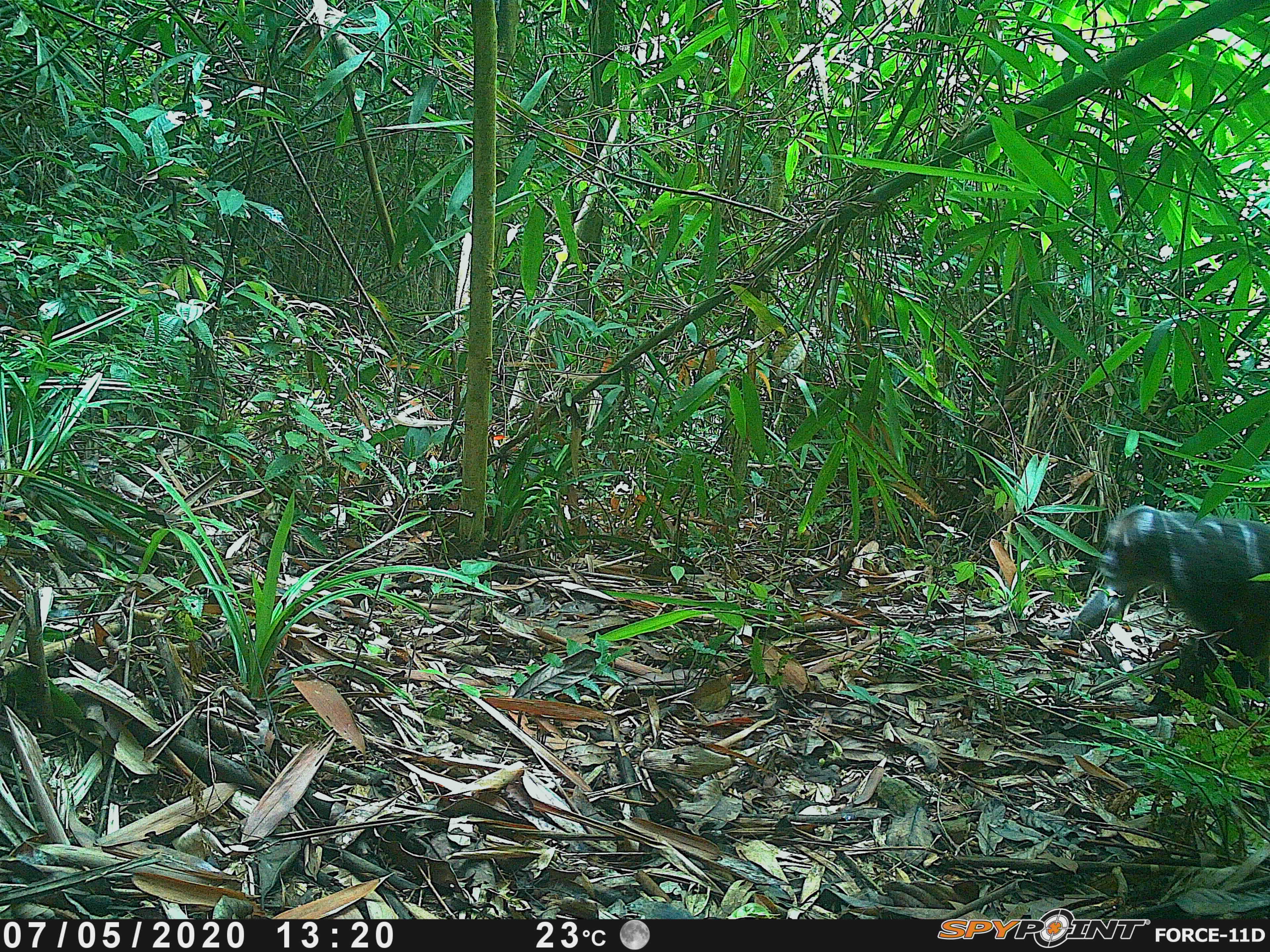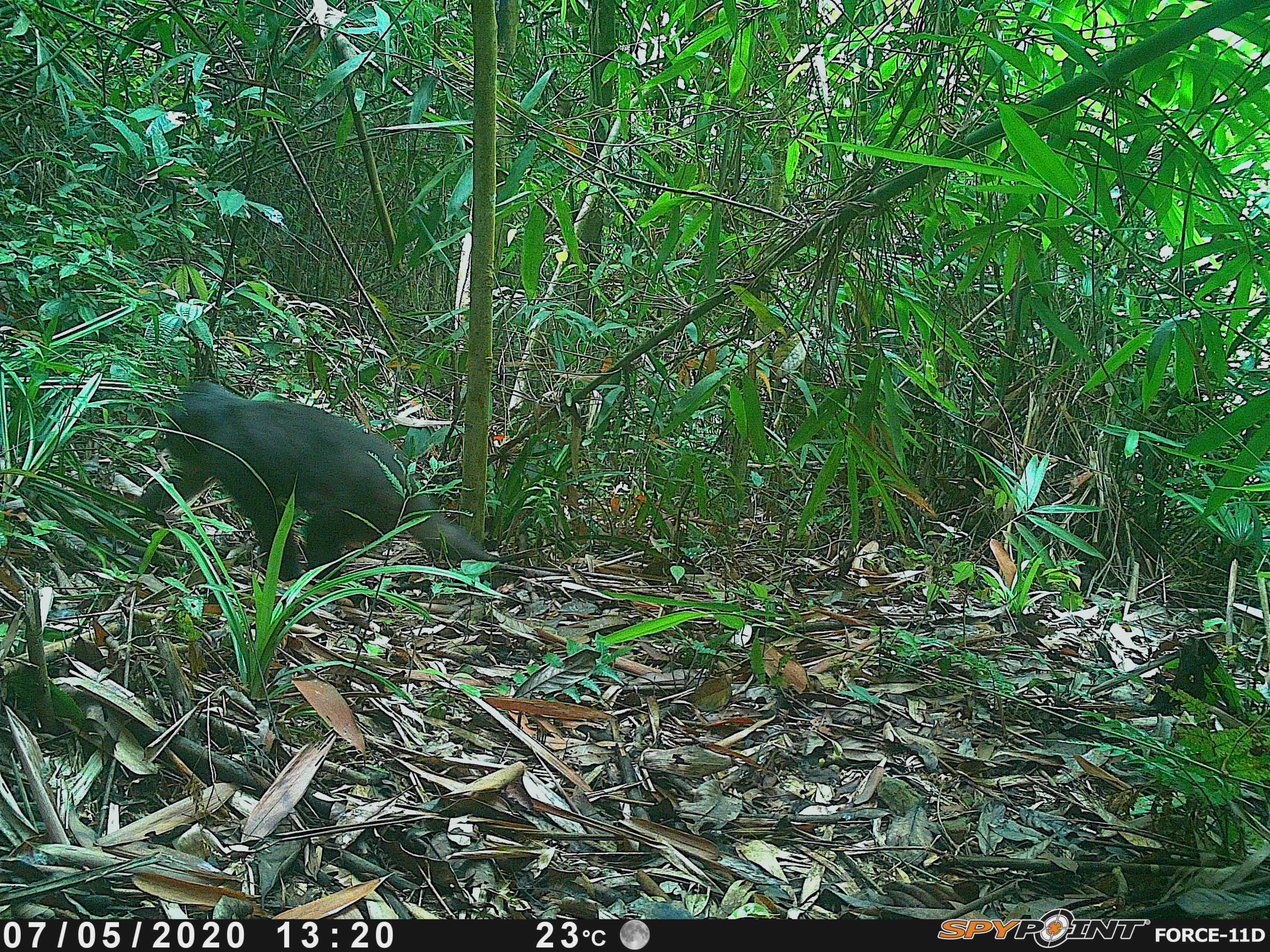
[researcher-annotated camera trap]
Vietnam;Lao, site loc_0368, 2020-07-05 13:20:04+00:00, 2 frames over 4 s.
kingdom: Animalia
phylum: Chordata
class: Mammalia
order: Primates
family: Cercopithecidae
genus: Macaca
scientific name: Macaca arctoides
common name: stump-tailed macaque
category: stump tailed macaque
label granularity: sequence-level